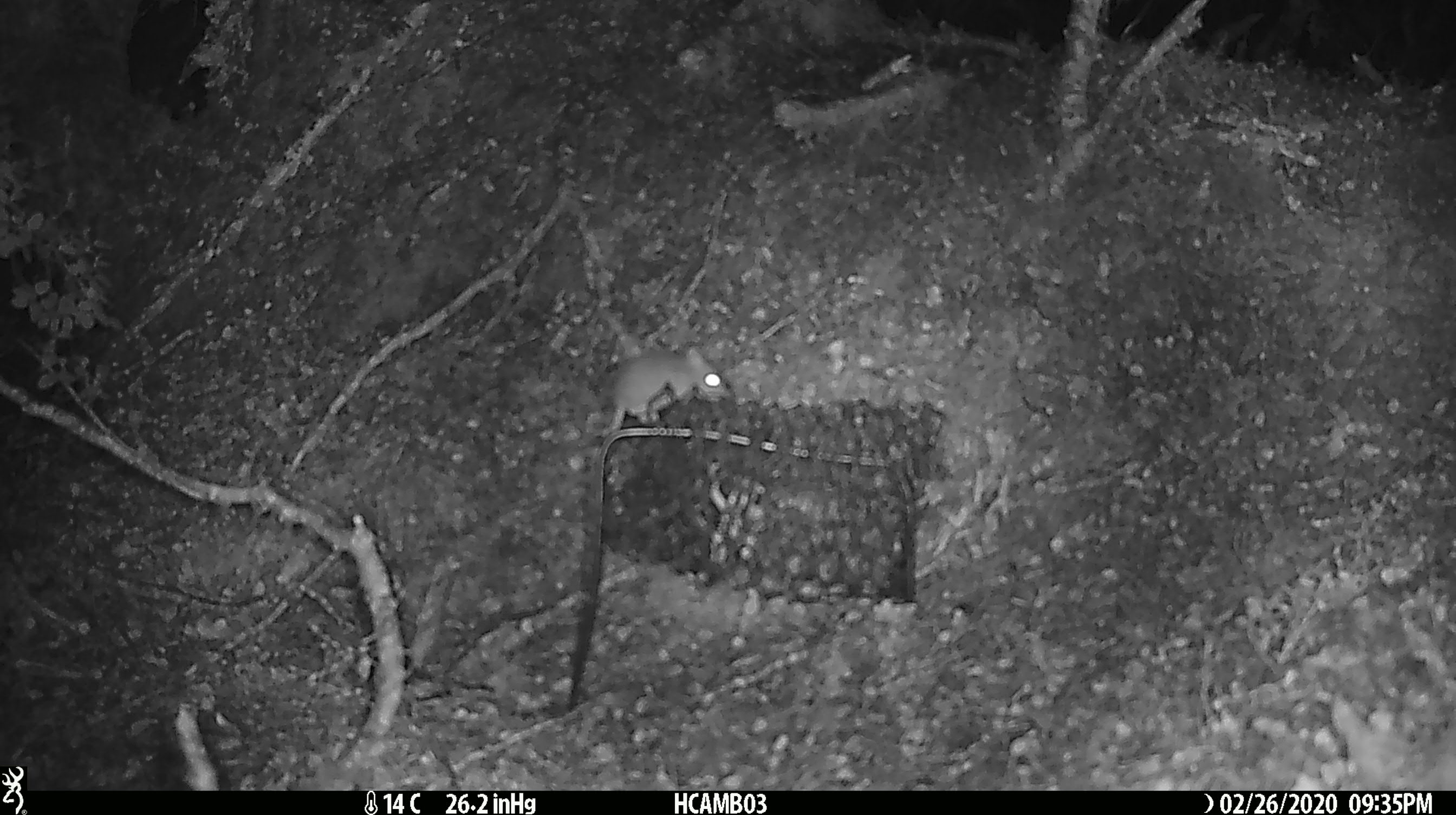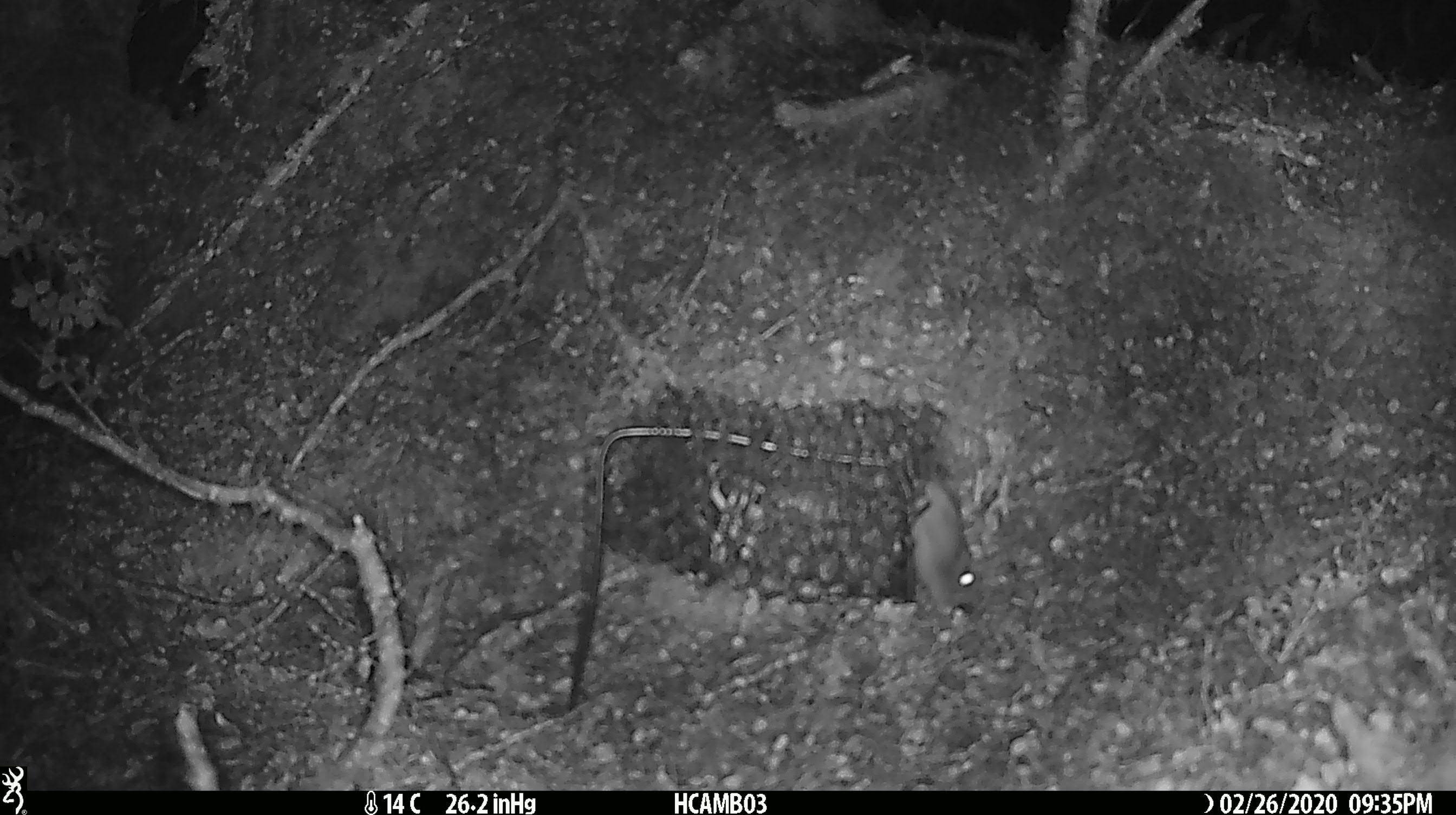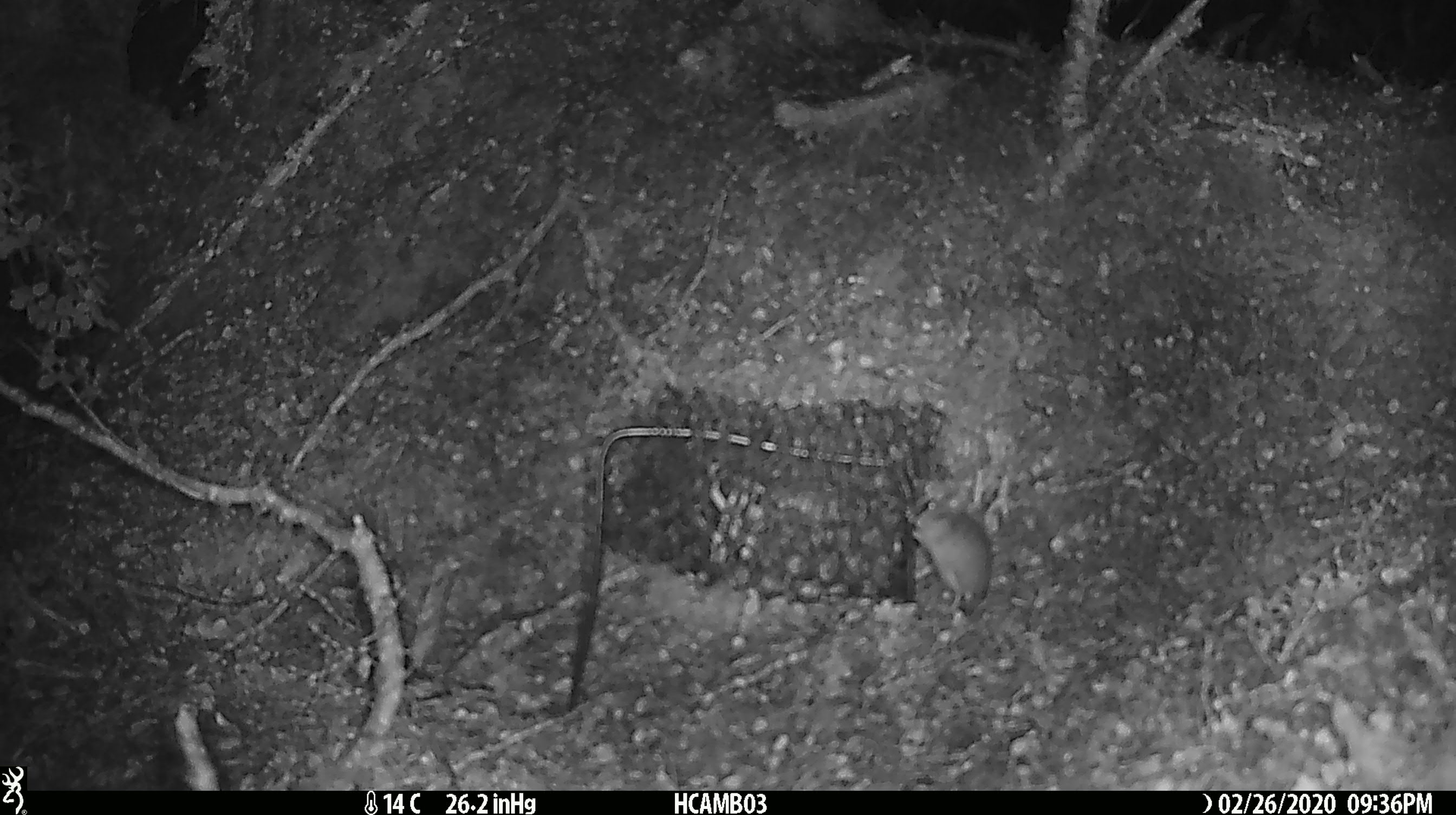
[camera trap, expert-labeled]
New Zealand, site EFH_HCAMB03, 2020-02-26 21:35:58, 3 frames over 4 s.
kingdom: Animalia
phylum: Chordata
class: Mammalia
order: Rodentia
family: Muridae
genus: Mus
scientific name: Mus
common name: mouse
Mouse (Mus).